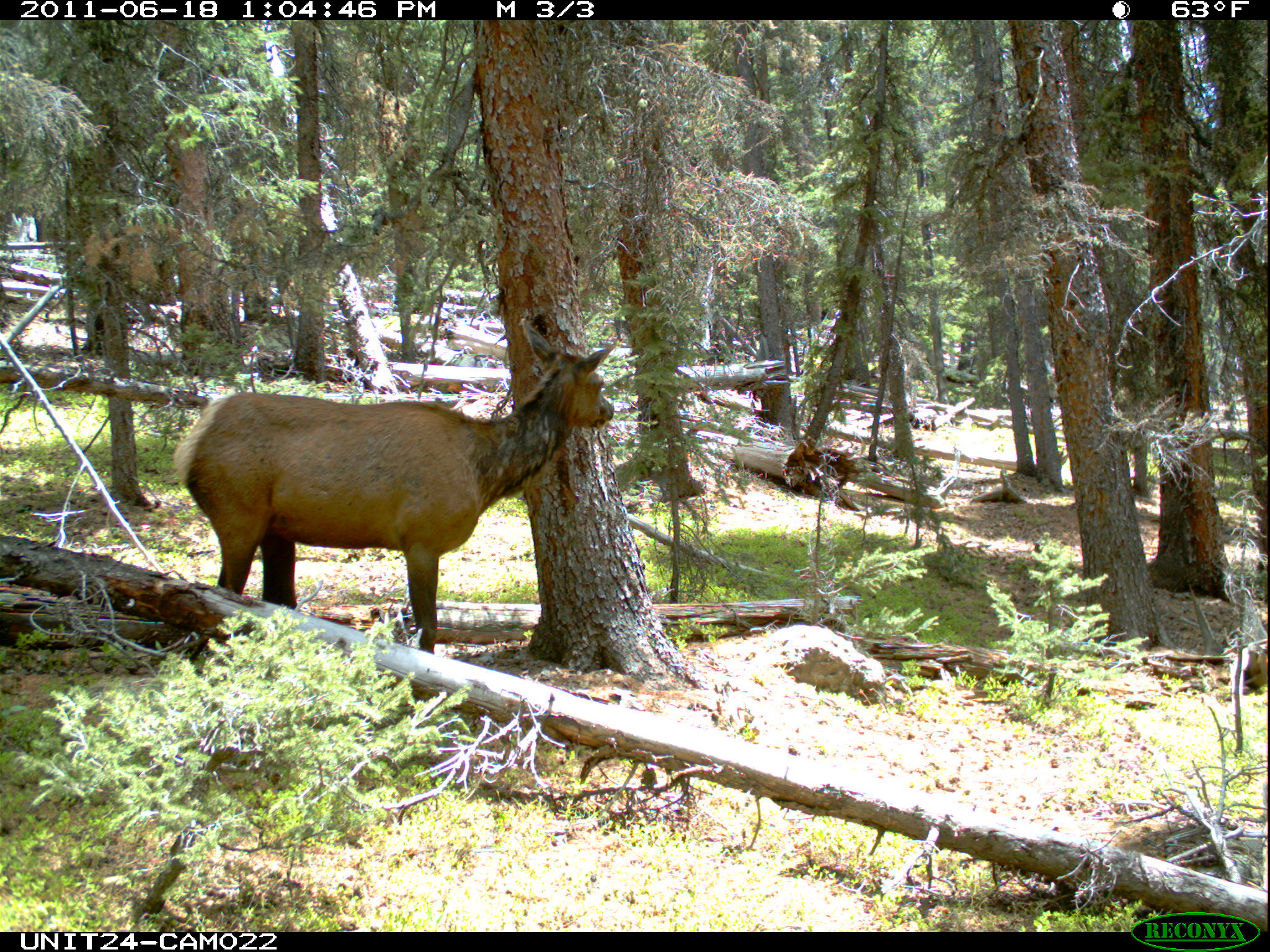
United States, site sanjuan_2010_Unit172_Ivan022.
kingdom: Animalia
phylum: Chordata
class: Mammalia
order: Artiodactyla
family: Cervidae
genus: Cervus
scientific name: Cervus elaphus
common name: red deer